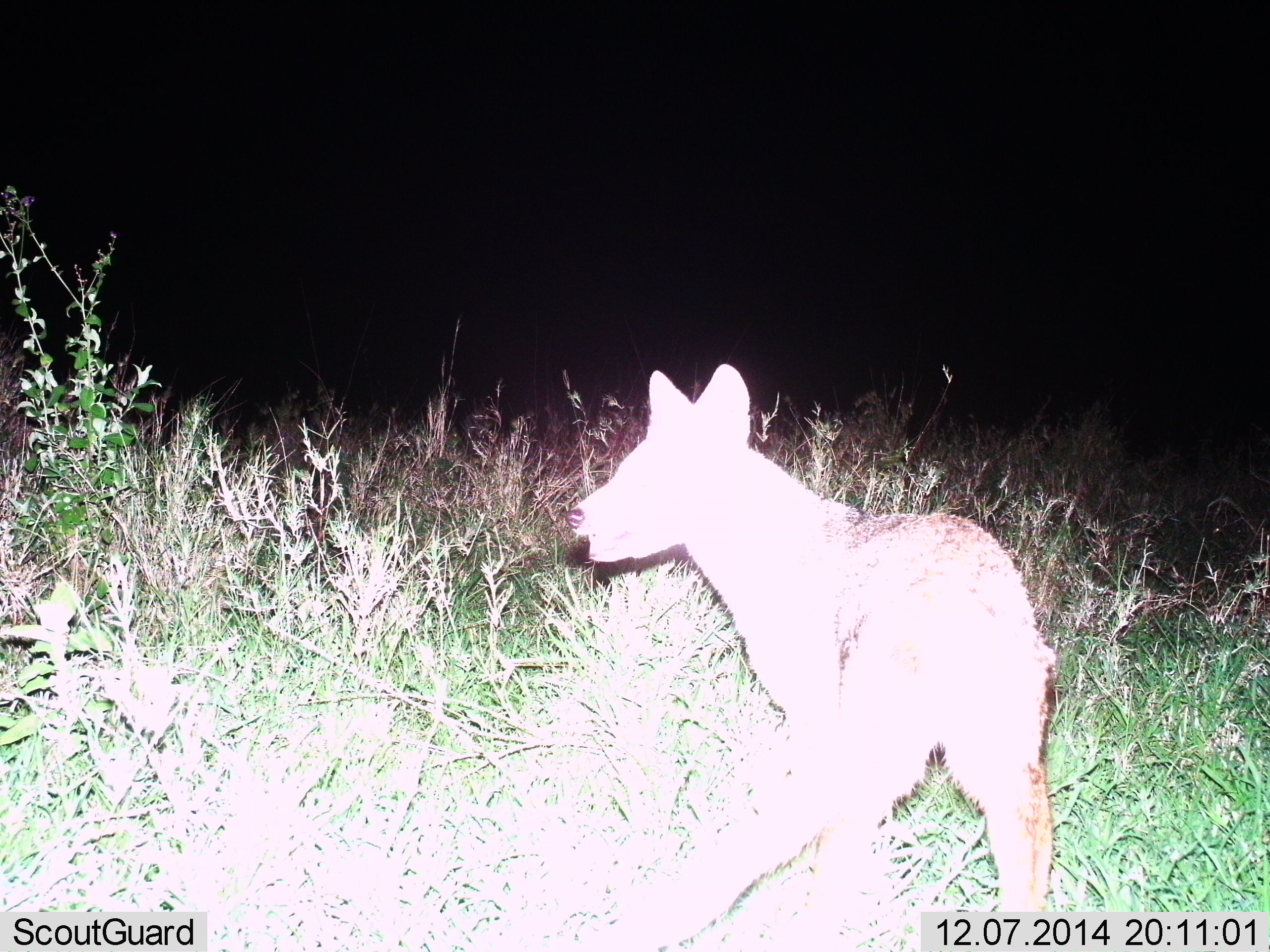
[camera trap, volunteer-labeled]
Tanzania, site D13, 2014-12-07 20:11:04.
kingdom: Animalia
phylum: Chordata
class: Mammalia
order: Carnivora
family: Canidae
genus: Lupulella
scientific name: Lupulella mesomelas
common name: black-backed jackal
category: jackal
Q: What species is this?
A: Jackal (black-backed jackal) (Lupulella mesomelas).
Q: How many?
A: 1.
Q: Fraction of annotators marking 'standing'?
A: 100%.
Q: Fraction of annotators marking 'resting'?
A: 0%.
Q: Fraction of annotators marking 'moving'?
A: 0%.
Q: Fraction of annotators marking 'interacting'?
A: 0%.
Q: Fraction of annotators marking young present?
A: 0%.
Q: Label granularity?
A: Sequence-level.